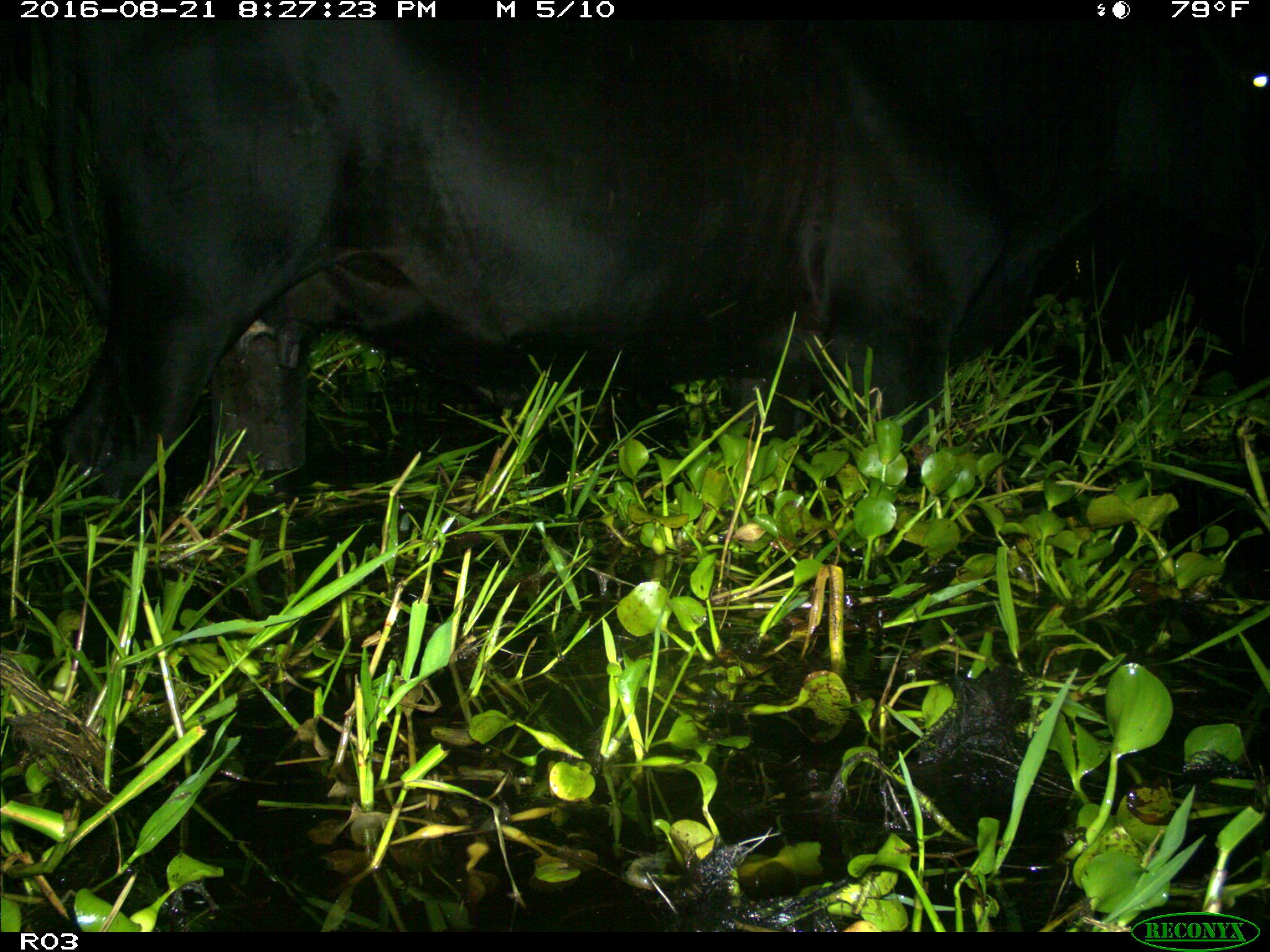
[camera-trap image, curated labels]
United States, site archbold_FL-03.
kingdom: Animalia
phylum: Chordata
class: Mammalia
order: Artiodactyla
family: Bovidae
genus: Bos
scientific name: Bos taurus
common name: domestic cow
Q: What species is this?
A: Bos taurus (domestic cow).